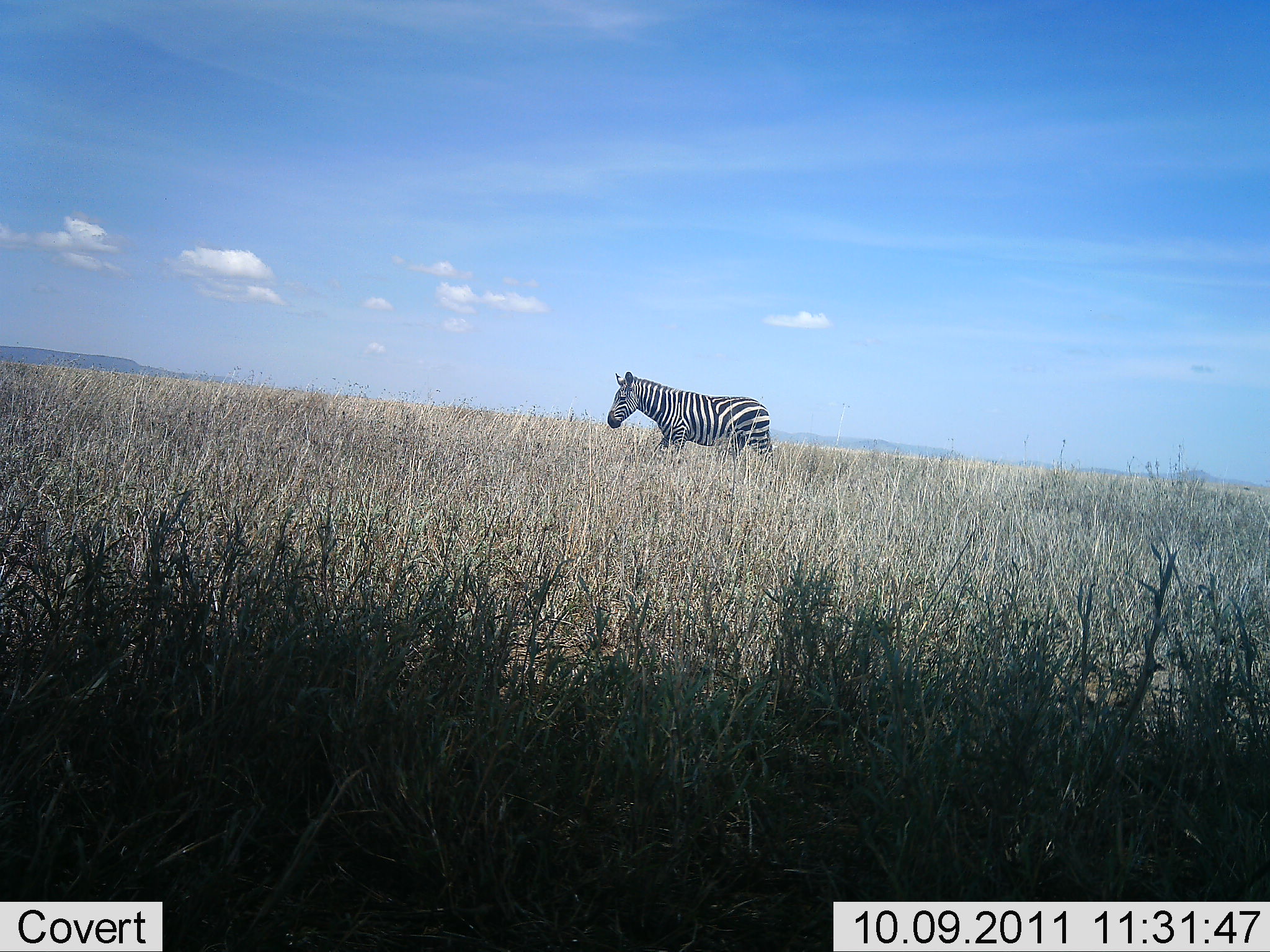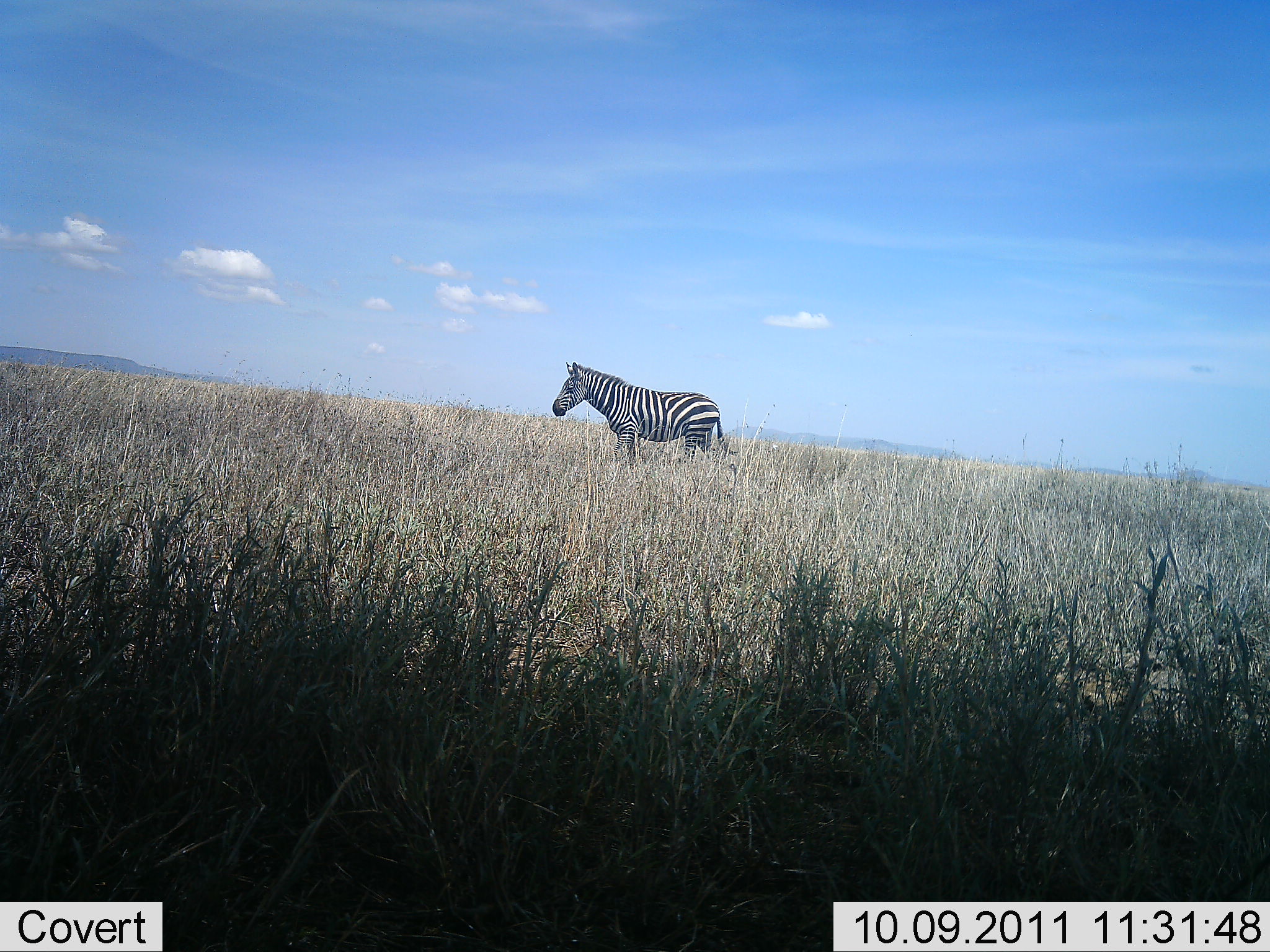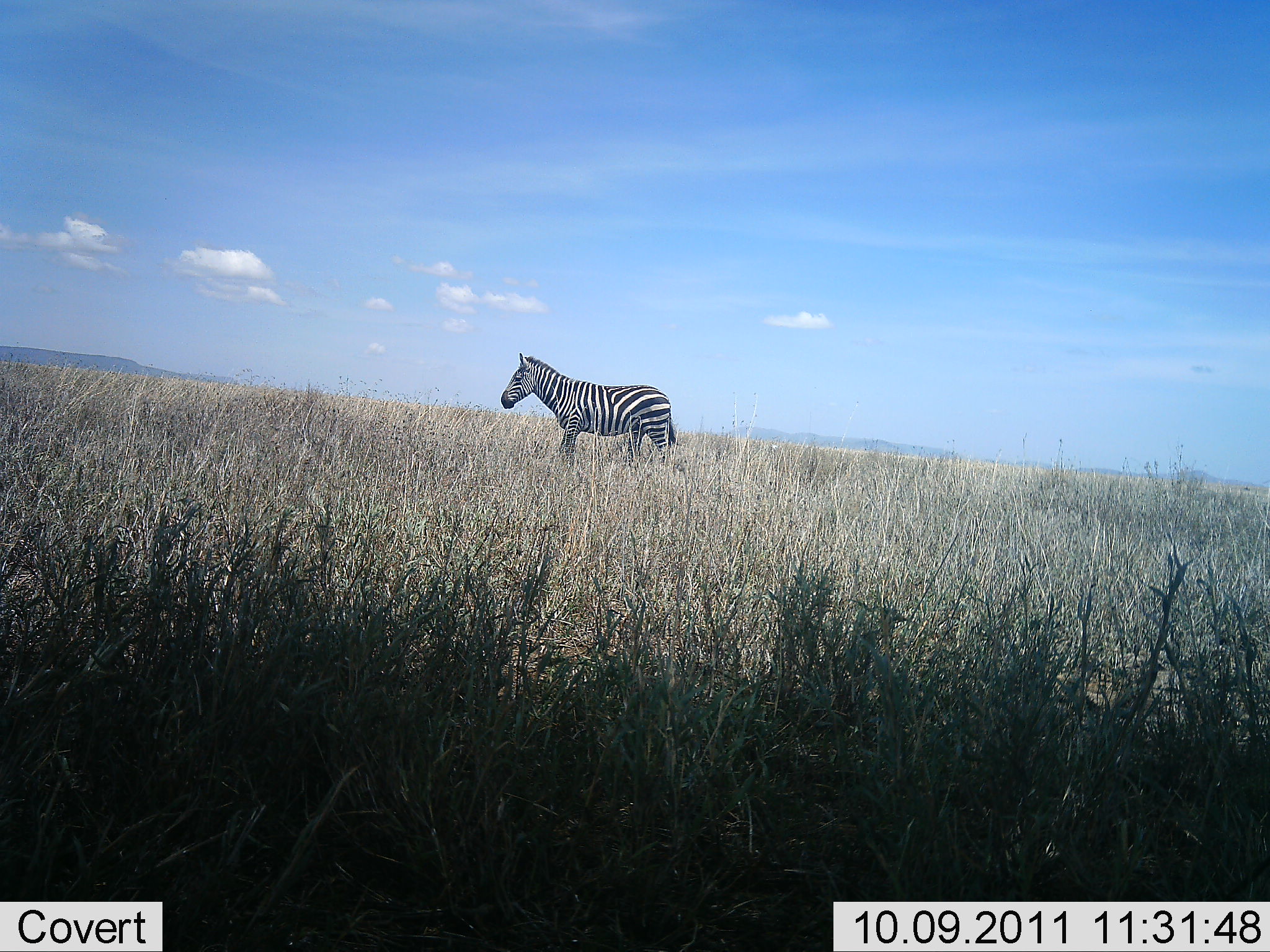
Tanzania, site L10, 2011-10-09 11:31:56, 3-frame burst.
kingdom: Animalia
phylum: Chordata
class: Mammalia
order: Perissodactyla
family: Equidae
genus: Equus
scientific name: Equus quagga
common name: plains zebra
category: zebra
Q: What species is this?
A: Zebra (plains zebra) (Equus quagga).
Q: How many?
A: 1.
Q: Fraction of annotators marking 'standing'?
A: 20%.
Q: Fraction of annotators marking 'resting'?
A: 0%.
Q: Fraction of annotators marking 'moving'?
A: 87%.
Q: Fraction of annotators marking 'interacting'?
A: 0%.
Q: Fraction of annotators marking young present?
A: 0%.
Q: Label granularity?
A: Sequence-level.